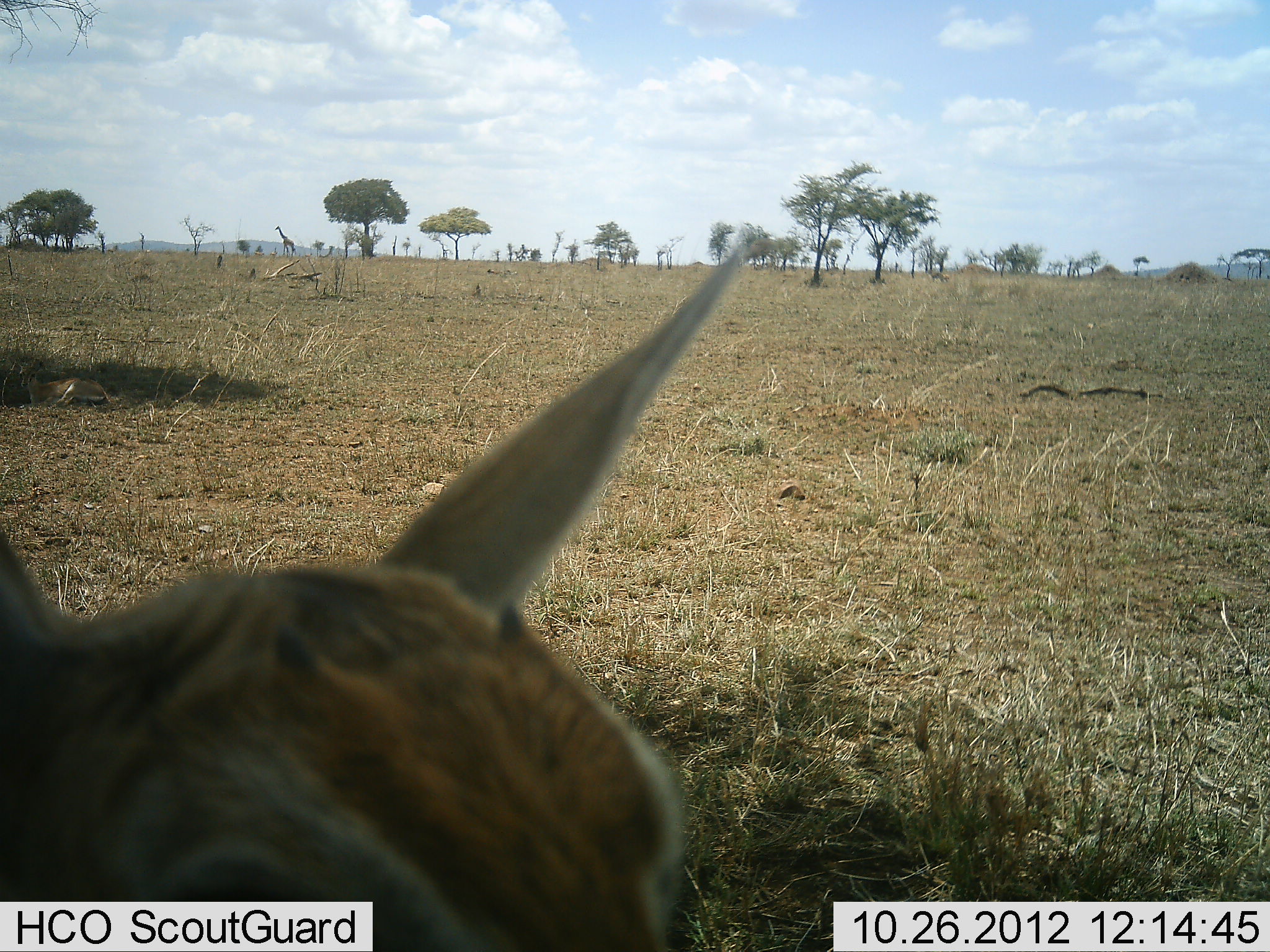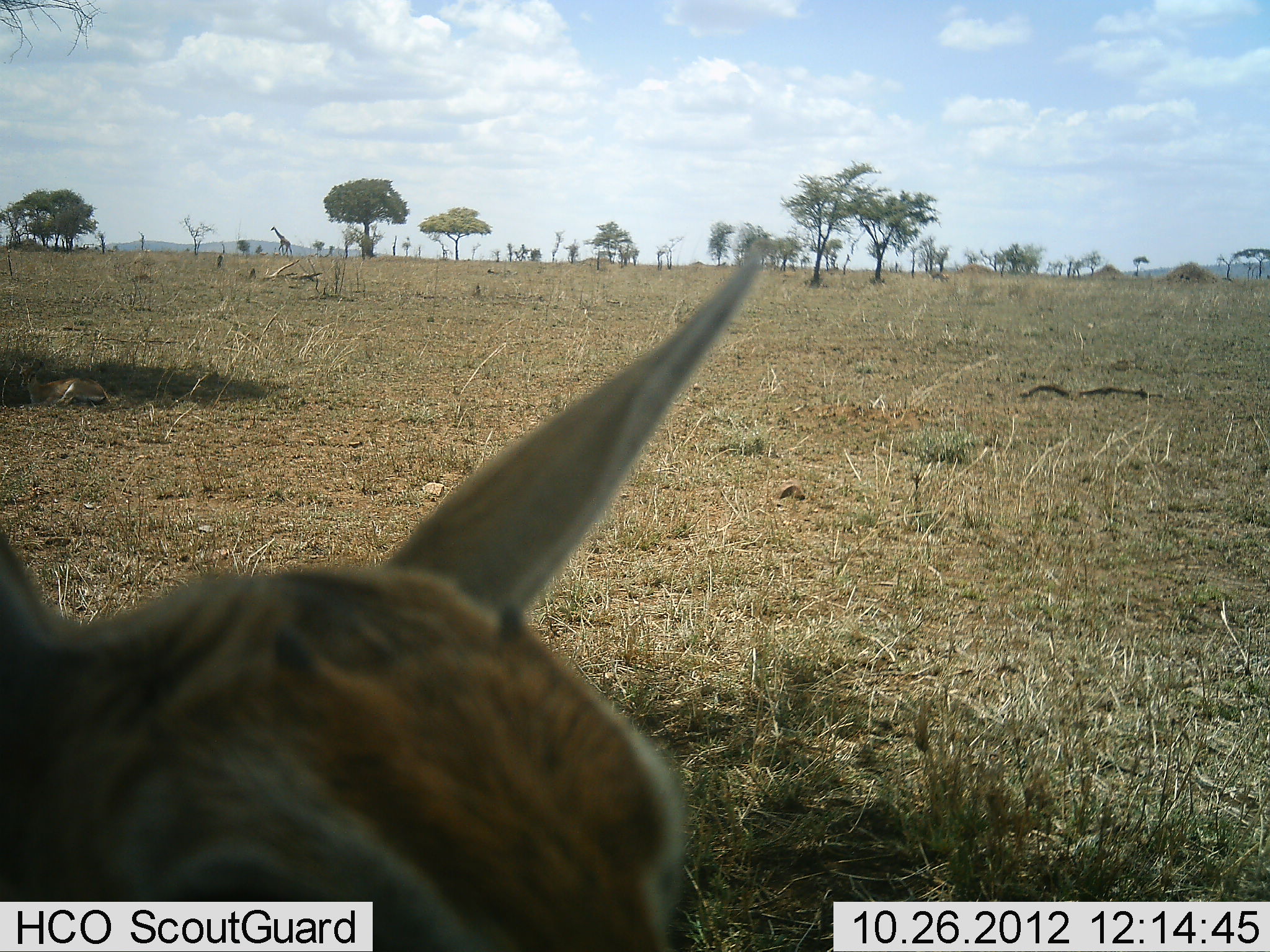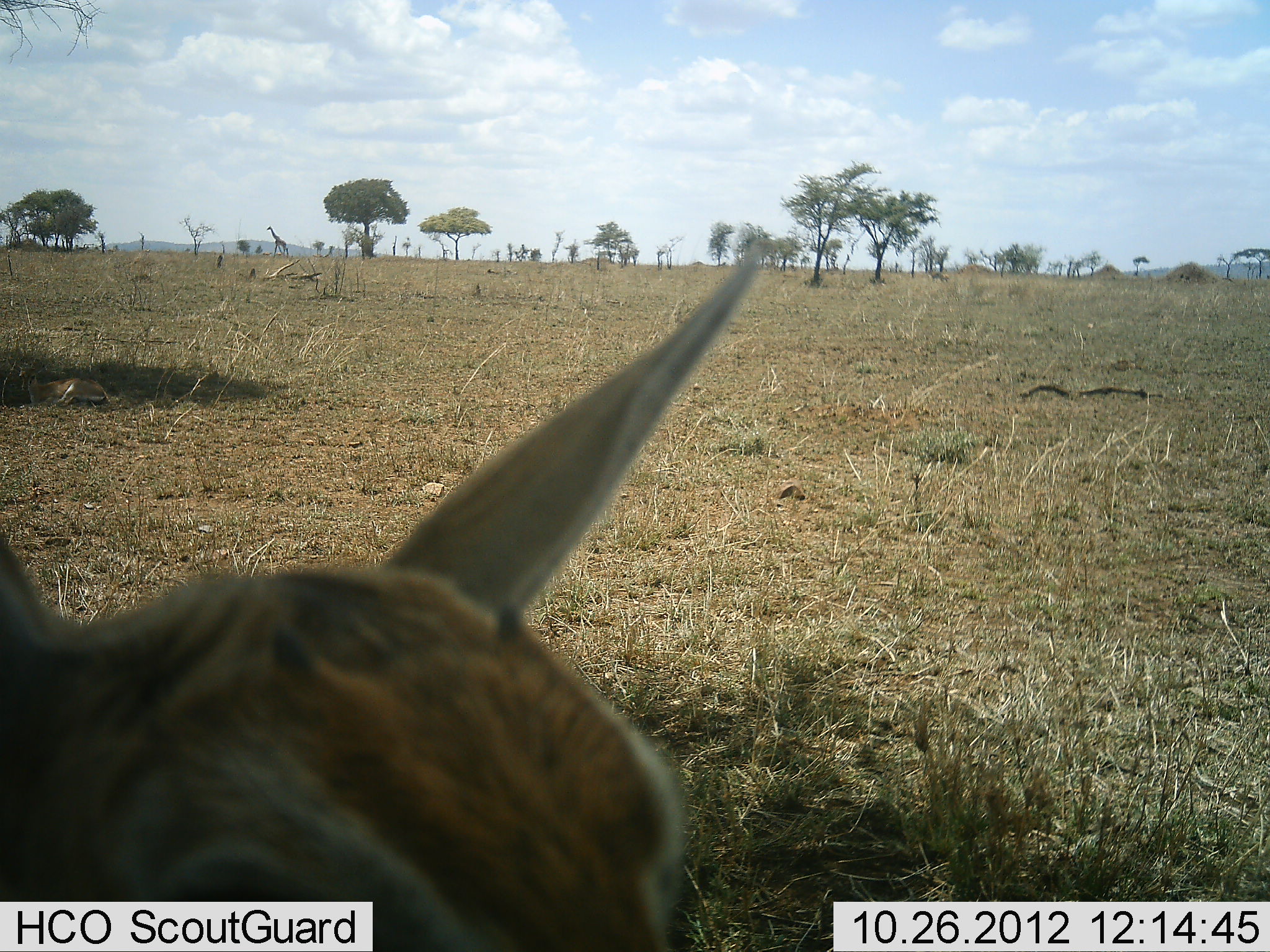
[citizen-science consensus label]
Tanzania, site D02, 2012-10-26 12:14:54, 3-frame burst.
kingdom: Animalia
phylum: Chordata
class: Mammalia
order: Artiodactyla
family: Bovidae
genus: Eudorcas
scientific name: Eudorcas thomsonii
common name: thomson's gazelle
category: gazellethomsons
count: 1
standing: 30%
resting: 90%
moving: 0%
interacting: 0%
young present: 40%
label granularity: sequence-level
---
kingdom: Animalia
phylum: Chordata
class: Mammalia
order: Artiodactyla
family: Giraffidae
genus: Giraffa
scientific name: Giraffa camelopardalis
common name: giraffe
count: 1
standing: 12%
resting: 0%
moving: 94%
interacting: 0%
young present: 0%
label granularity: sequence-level